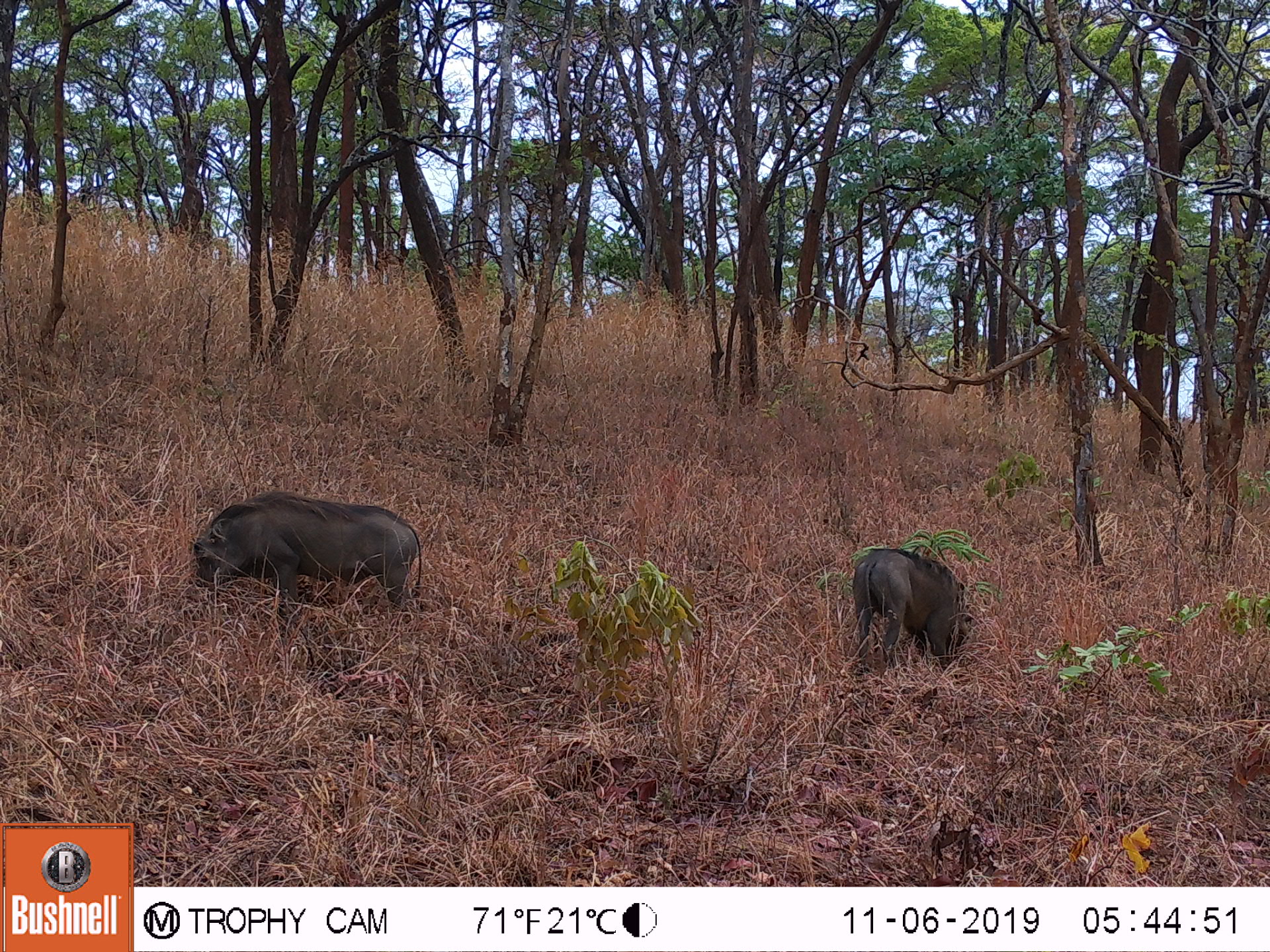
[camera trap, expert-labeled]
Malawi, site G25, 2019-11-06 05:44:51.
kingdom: Animalia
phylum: Chordata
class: Mammalia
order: Artiodactyla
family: Suidae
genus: Phacochoerus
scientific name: Phacochoerus africanus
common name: common warthog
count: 2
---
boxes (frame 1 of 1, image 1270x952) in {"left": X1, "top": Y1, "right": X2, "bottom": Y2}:
common warthog: {"left": 186, "top": 484, "right": 425, "bottom": 632}; {"left": 846, "top": 543, "right": 981, "bottom": 676}